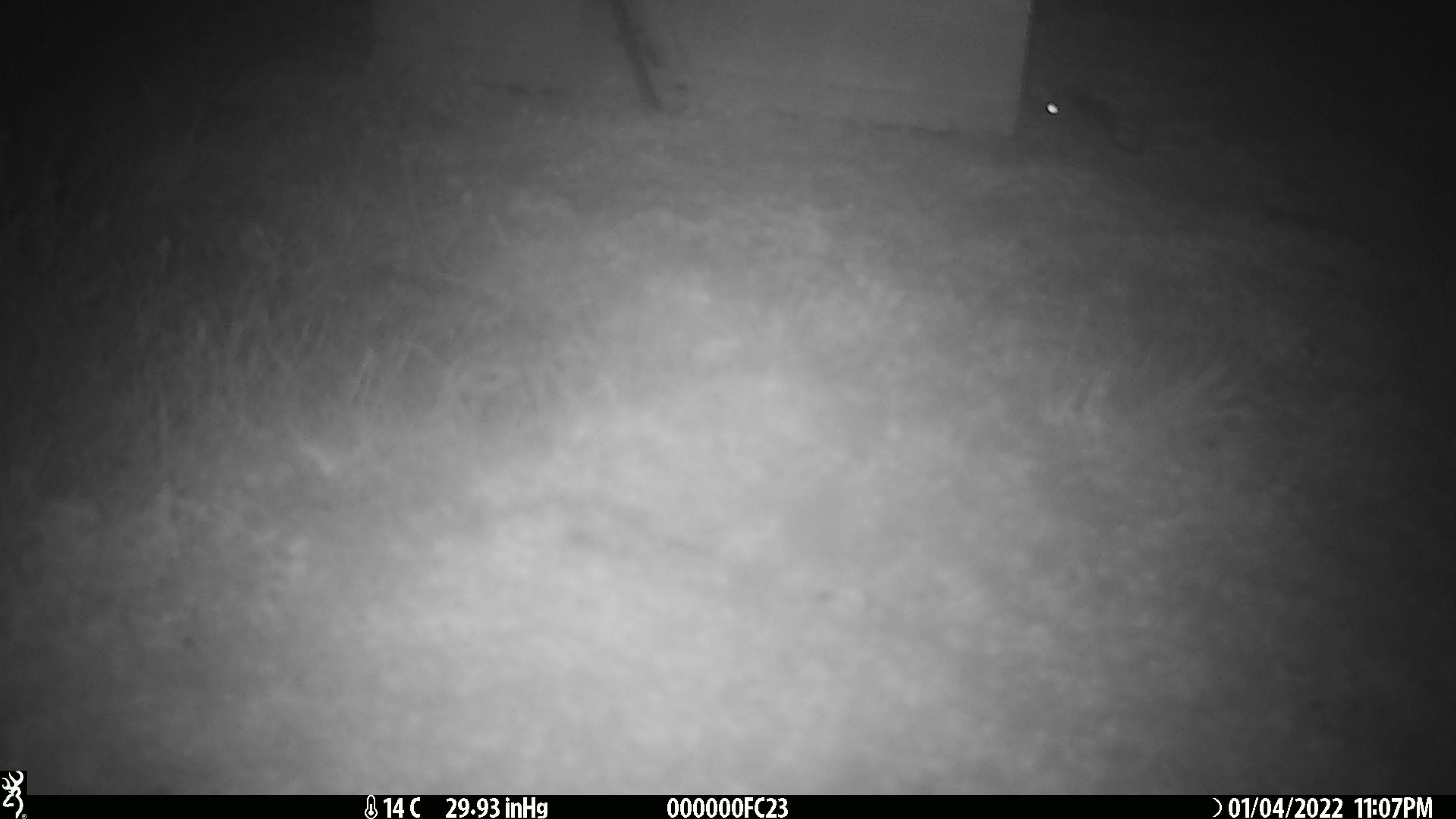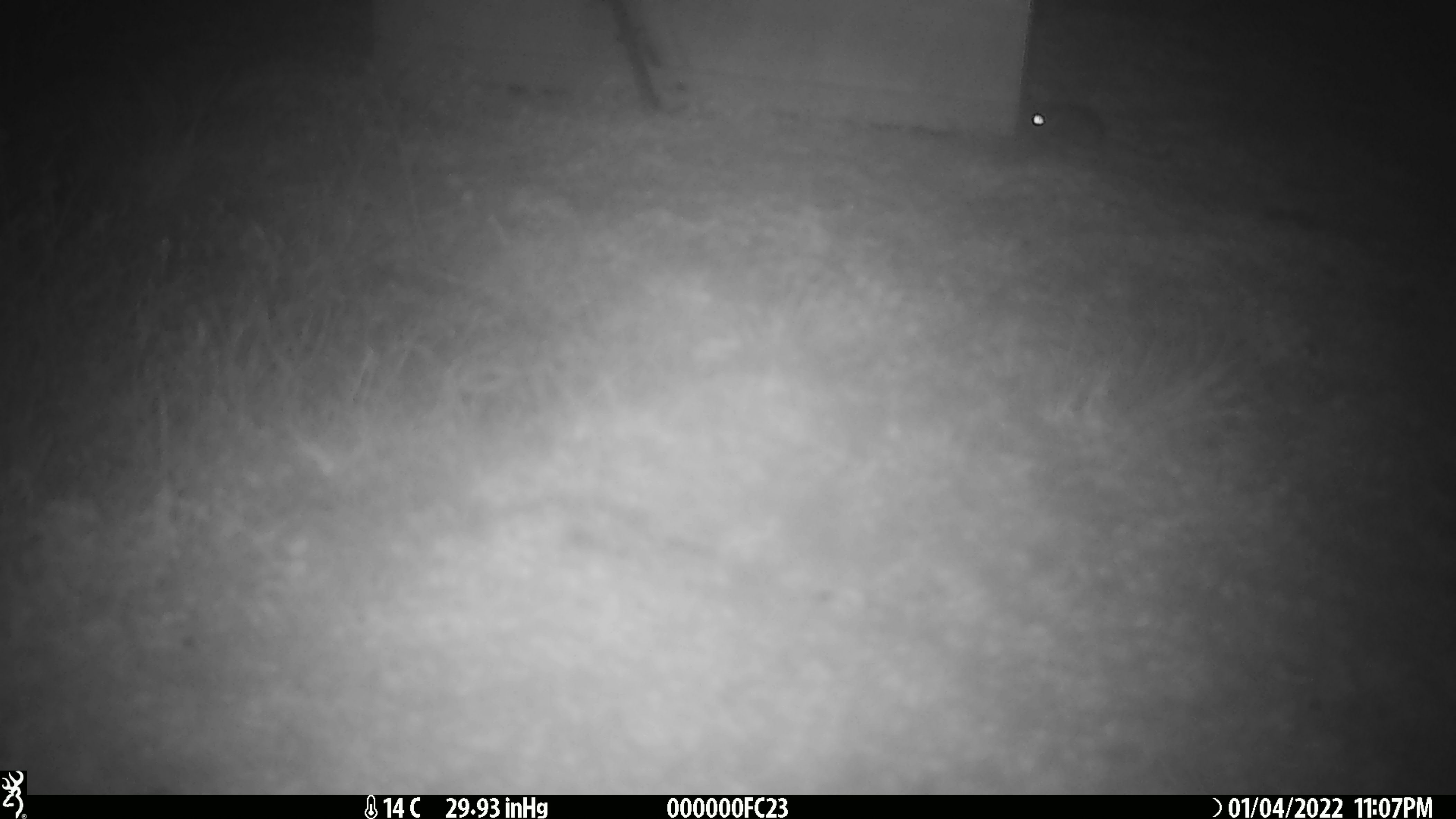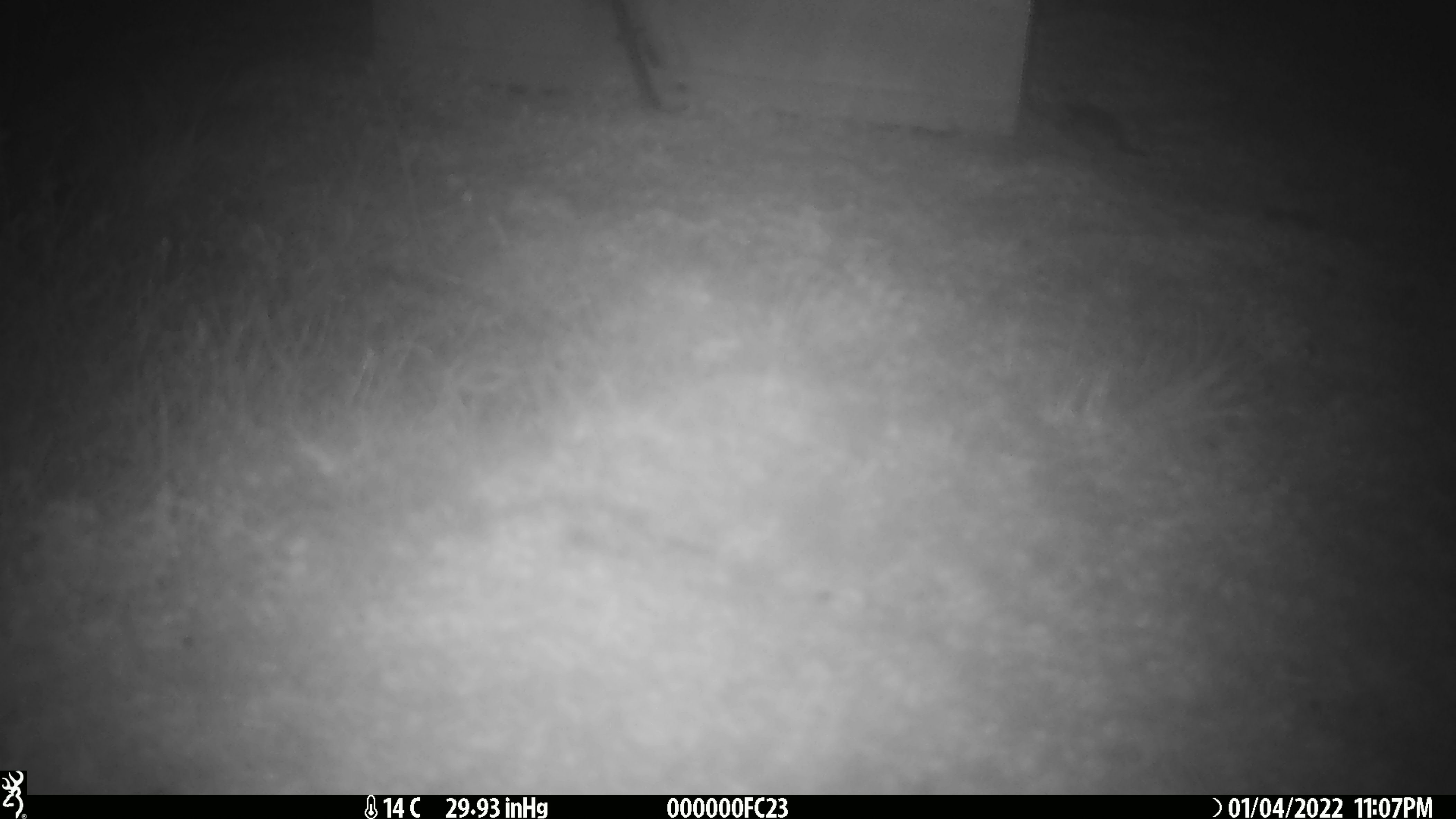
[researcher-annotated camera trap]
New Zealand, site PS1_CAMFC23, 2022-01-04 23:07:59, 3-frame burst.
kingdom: Animalia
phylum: Chordata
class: Mammalia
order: Rodentia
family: Muridae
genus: Mus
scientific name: Mus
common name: mouse